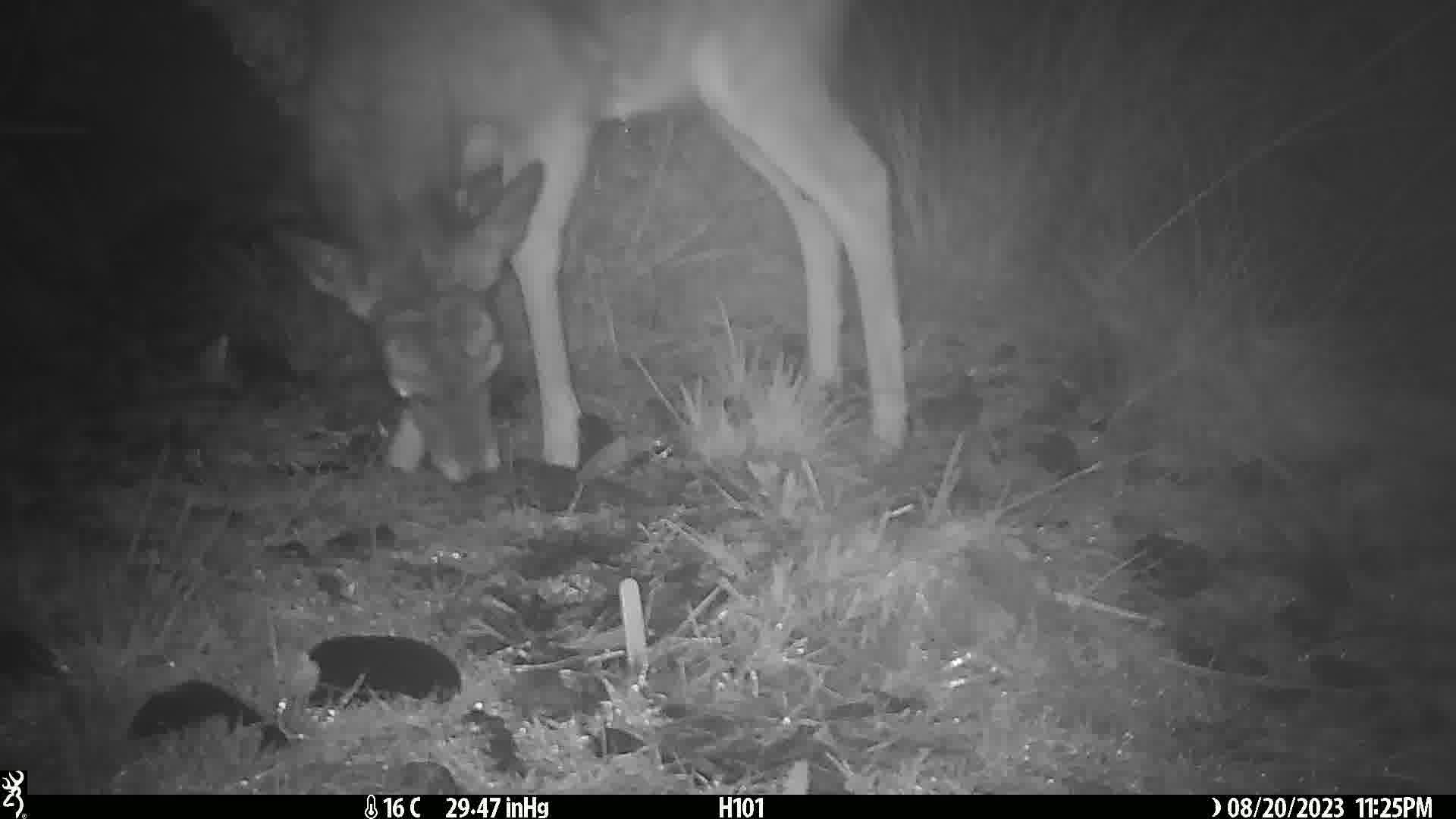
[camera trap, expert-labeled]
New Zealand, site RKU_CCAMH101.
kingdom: Animalia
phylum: Chordata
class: Mammalia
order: Artiodactyla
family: Cervidae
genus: Odocoileus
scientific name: Odocoileus virginianus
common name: white-tailed deer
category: white tailed deer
White tailed deer (white-tailed deer) (Odocoileus virginianus).